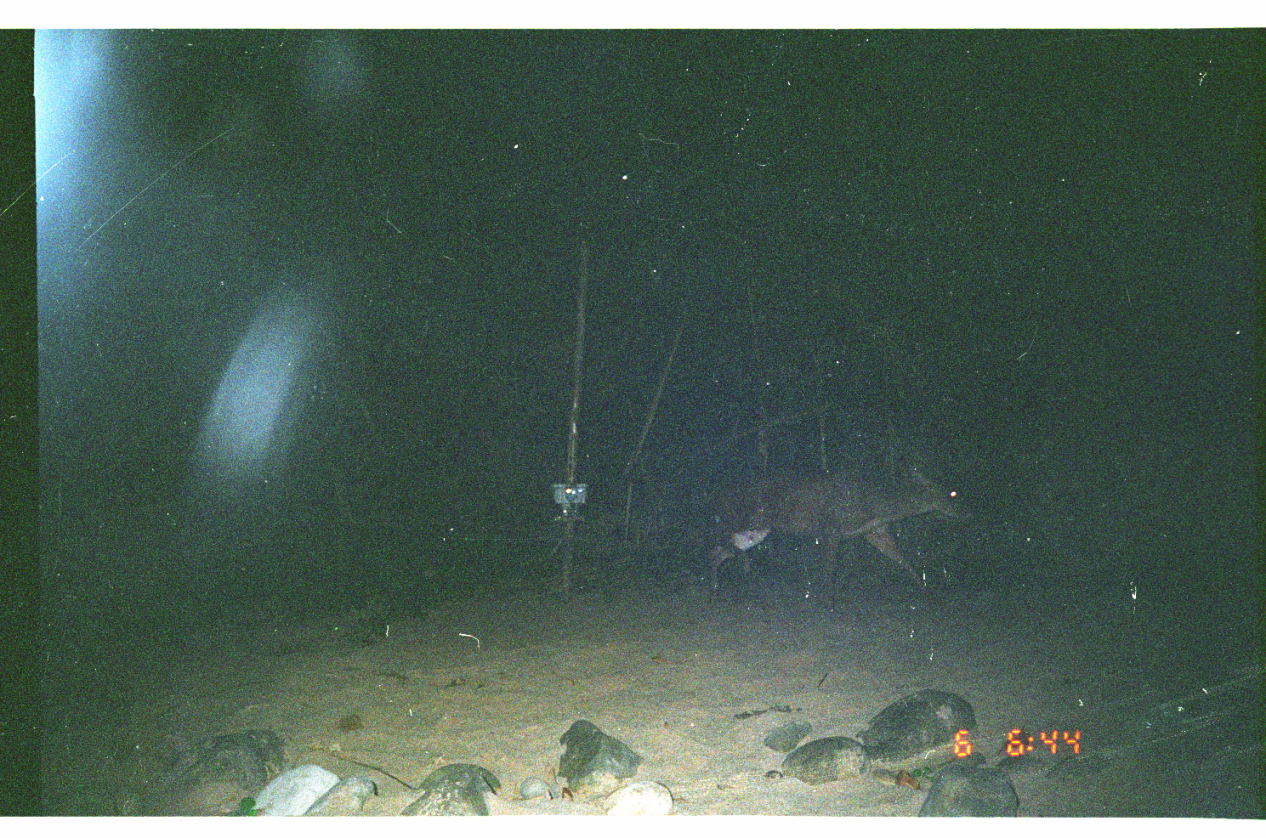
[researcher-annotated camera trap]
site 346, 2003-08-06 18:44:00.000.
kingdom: Animalia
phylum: Chordata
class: Mammalia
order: Artiodactyla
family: Cervidae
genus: Mazama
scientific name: Mazama americana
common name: red brocket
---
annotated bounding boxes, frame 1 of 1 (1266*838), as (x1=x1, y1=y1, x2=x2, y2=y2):
mazama americana: (x1=705, y1=462, x2=973, y2=611)